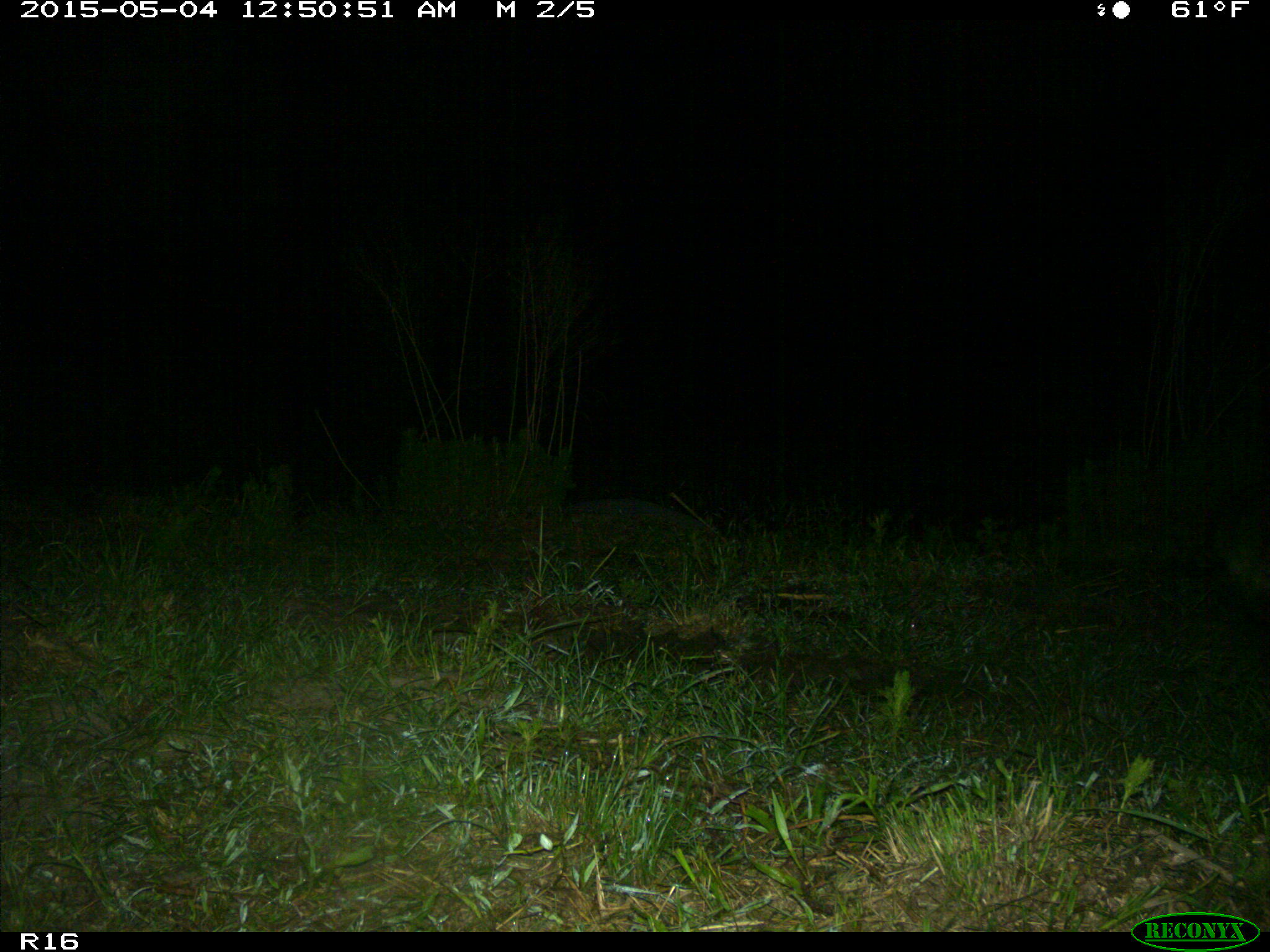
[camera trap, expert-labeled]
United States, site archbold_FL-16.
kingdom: Animalia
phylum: Chordata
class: Mammalia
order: Carnivora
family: Procyonidae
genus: Procyon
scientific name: Procyon lotor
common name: common raccoon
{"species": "Procyon lotor (common raccoon)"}